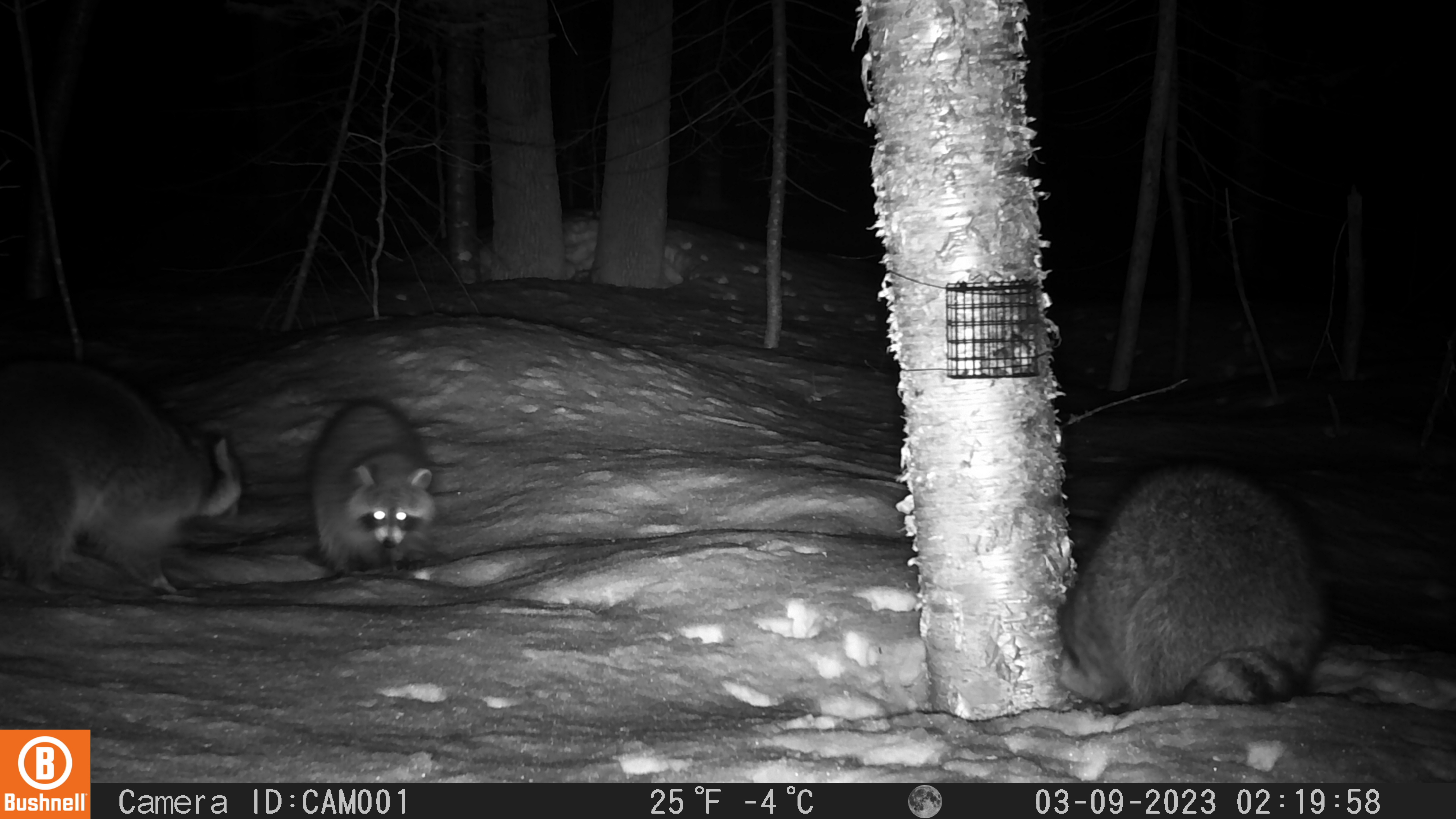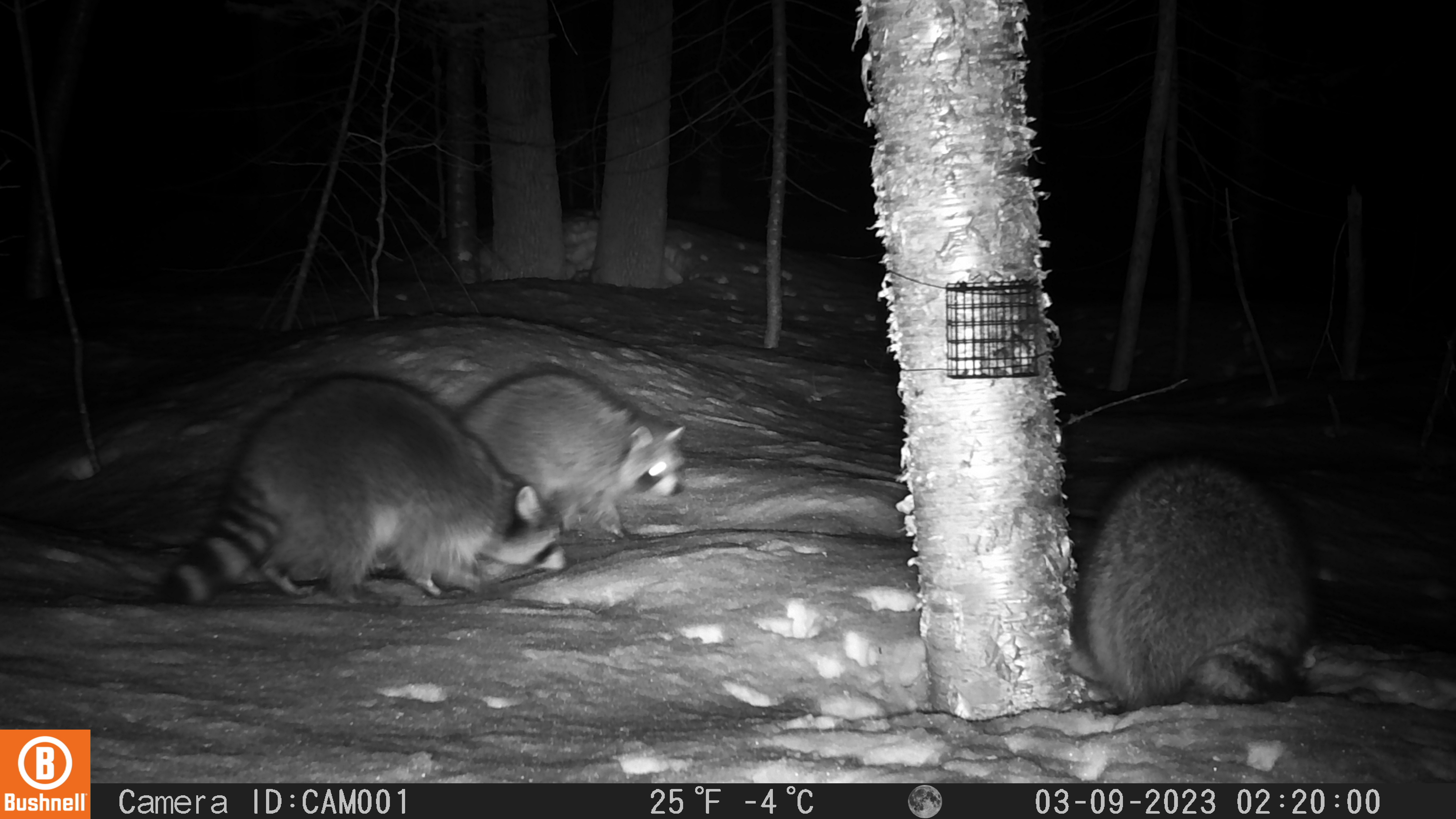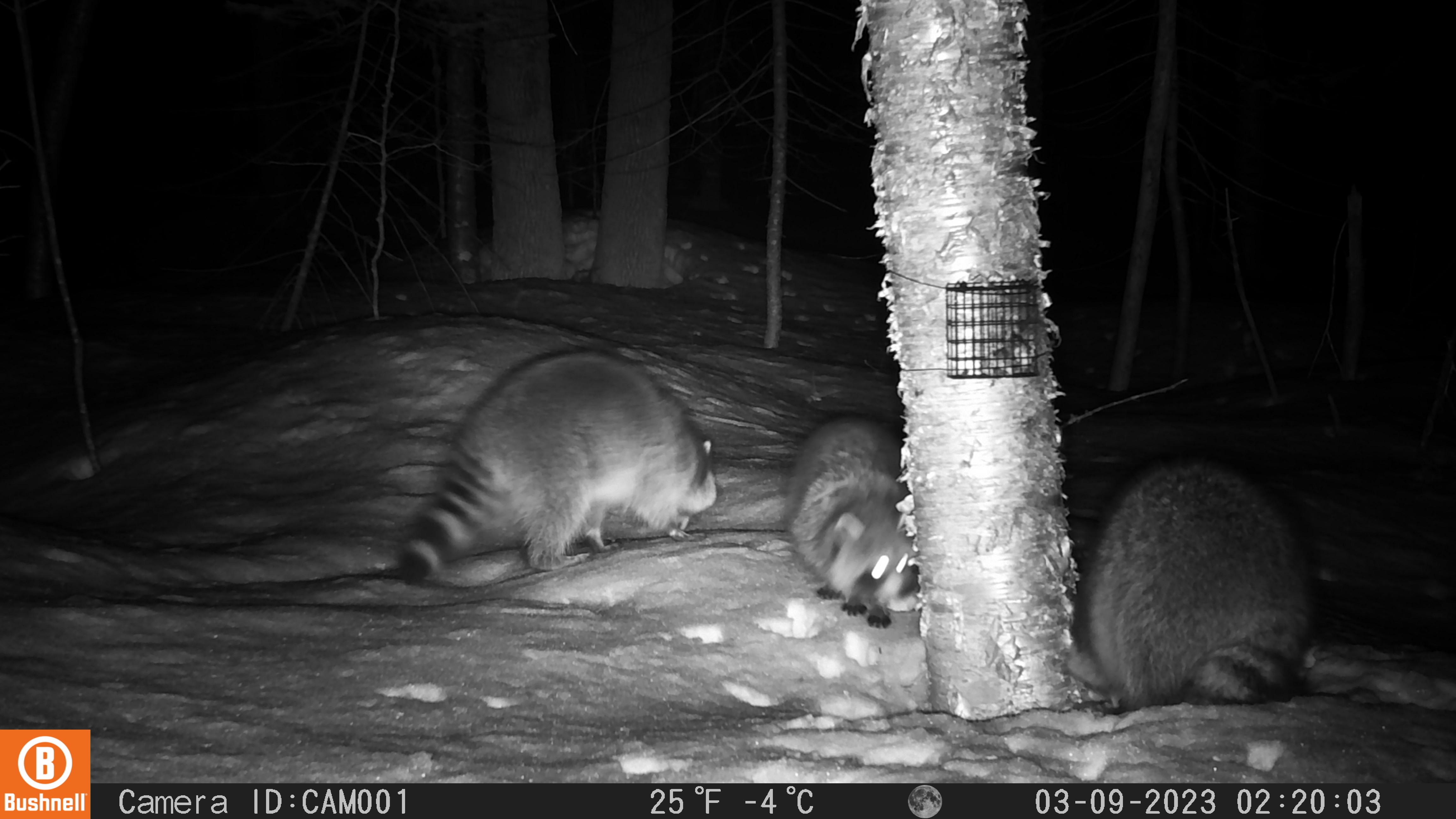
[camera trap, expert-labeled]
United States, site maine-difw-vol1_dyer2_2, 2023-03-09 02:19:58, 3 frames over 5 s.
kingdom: Animalia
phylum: Chordata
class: Mammalia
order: Carnivora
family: Procyonidae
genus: Procyon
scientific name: Procyon lotor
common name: raccoon